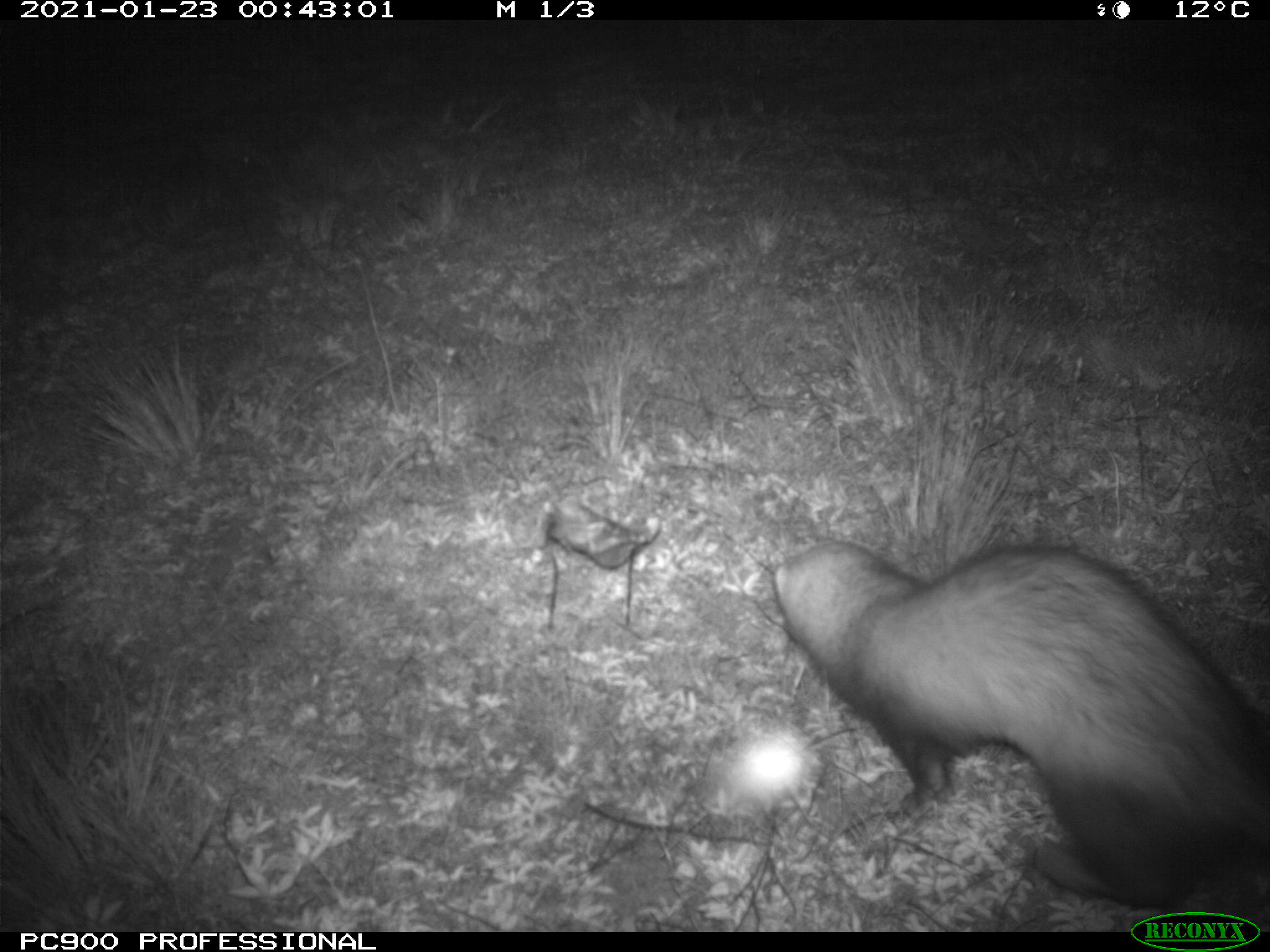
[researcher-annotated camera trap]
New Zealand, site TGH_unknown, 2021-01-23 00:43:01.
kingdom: Animalia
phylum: Chordata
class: Mammalia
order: Carnivora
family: Mustelidae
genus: Mustela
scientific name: Mustela furo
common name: ferret